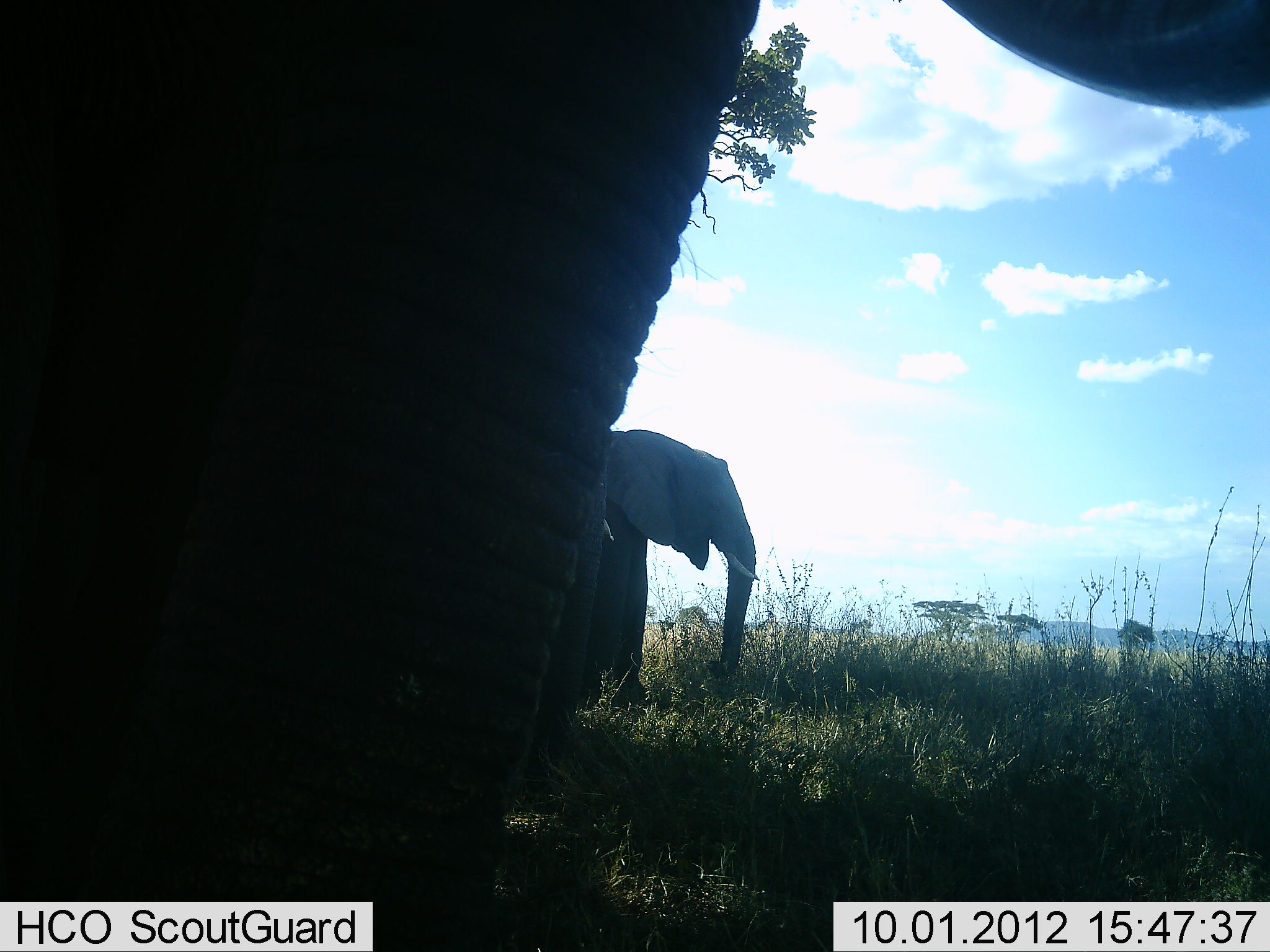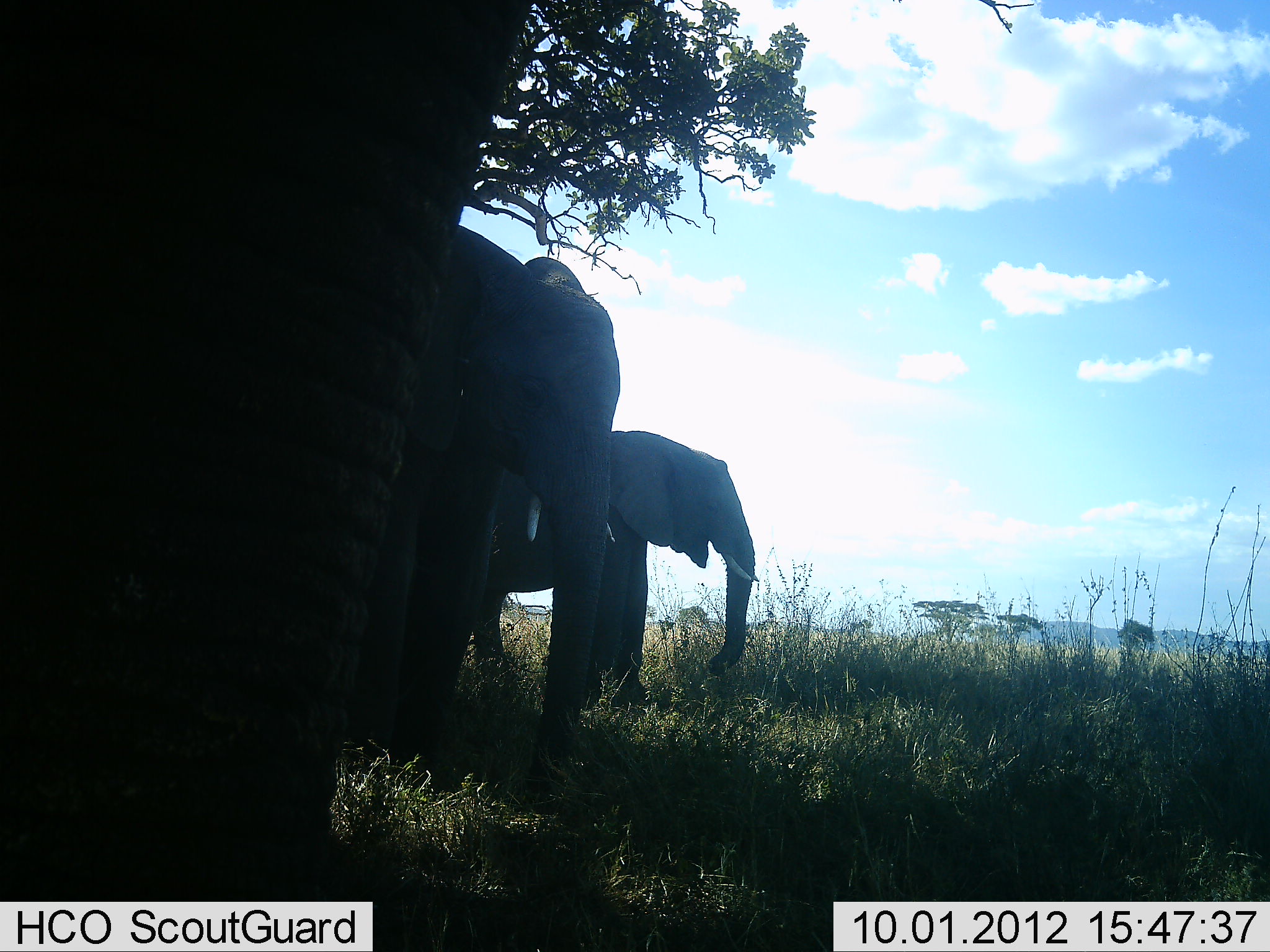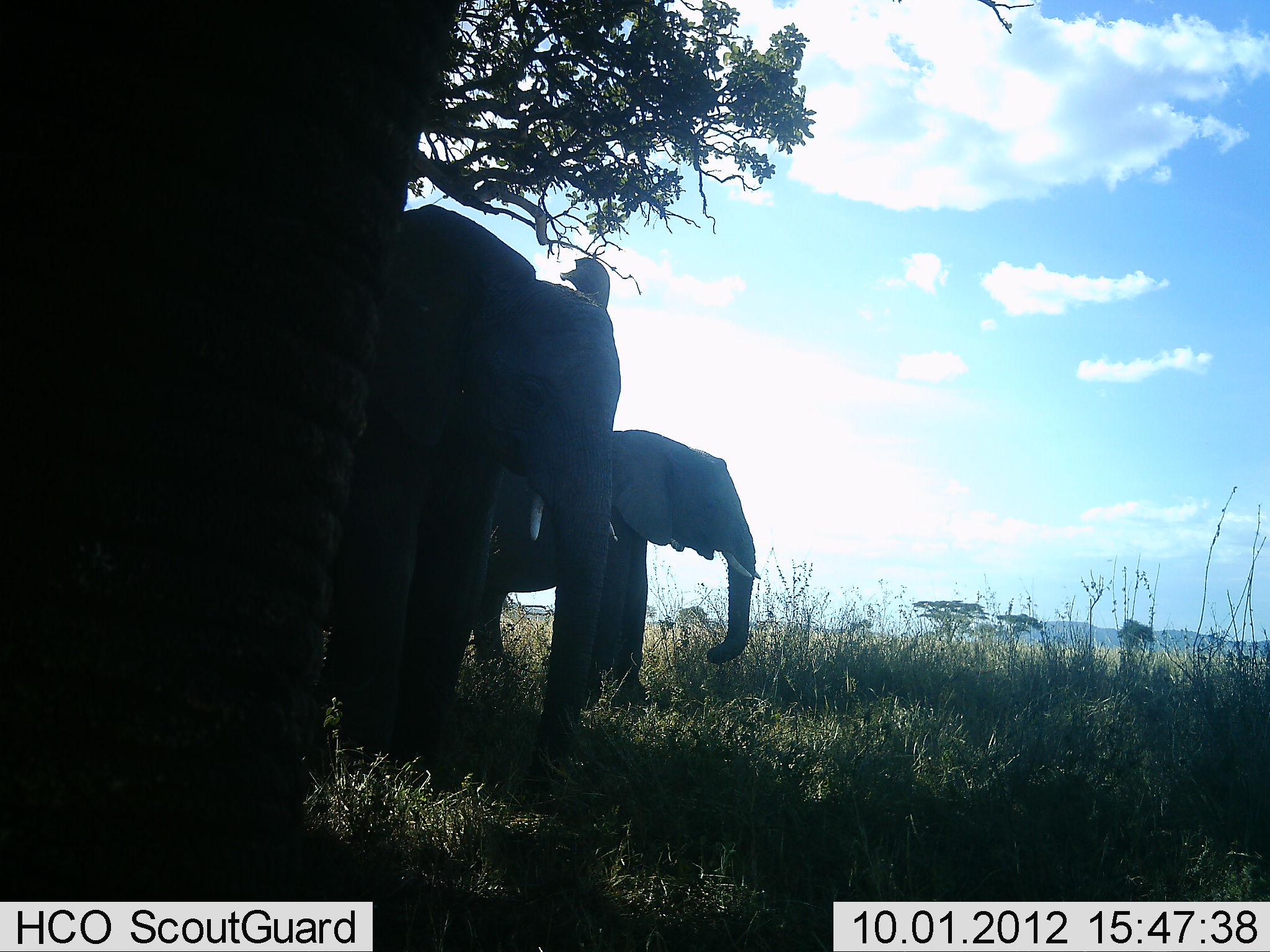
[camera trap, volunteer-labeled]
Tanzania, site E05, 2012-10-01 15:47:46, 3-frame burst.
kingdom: Animalia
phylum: Chordata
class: Mammalia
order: Proboscidea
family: Elephantidae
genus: Loxodonta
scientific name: Loxodonta africana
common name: african bush elephant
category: elephant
Elephant (african bush elephant) (Loxodonta africana), count 3. Behavior (volunteer vote fractions): standing 100%, resting 10%, moving 20%, interacting 0%. Young present (vote fraction): 10%. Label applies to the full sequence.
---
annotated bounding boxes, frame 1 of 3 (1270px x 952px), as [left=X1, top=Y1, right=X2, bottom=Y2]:
animal: [left=1, top=0, right=1268, bottom=952]; [left=608, top=428, right=759, bottom=709]; [left=525, top=439, right=615, bottom=791]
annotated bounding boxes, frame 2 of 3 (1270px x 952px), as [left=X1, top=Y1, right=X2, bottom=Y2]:
animal: [left=0, top=1, right=534, bottom=901]; [left=346, top=224, right=623, bottom=807]; [left=472, top=430, right=758, bottom=710]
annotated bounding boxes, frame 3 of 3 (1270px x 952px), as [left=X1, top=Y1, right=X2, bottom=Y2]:
animal: [left=0, top=71, right=449, bottom=902]; [left=316, top=203, right=625, bottom=798]; [left=464, top=427, right=764, bottom=708]